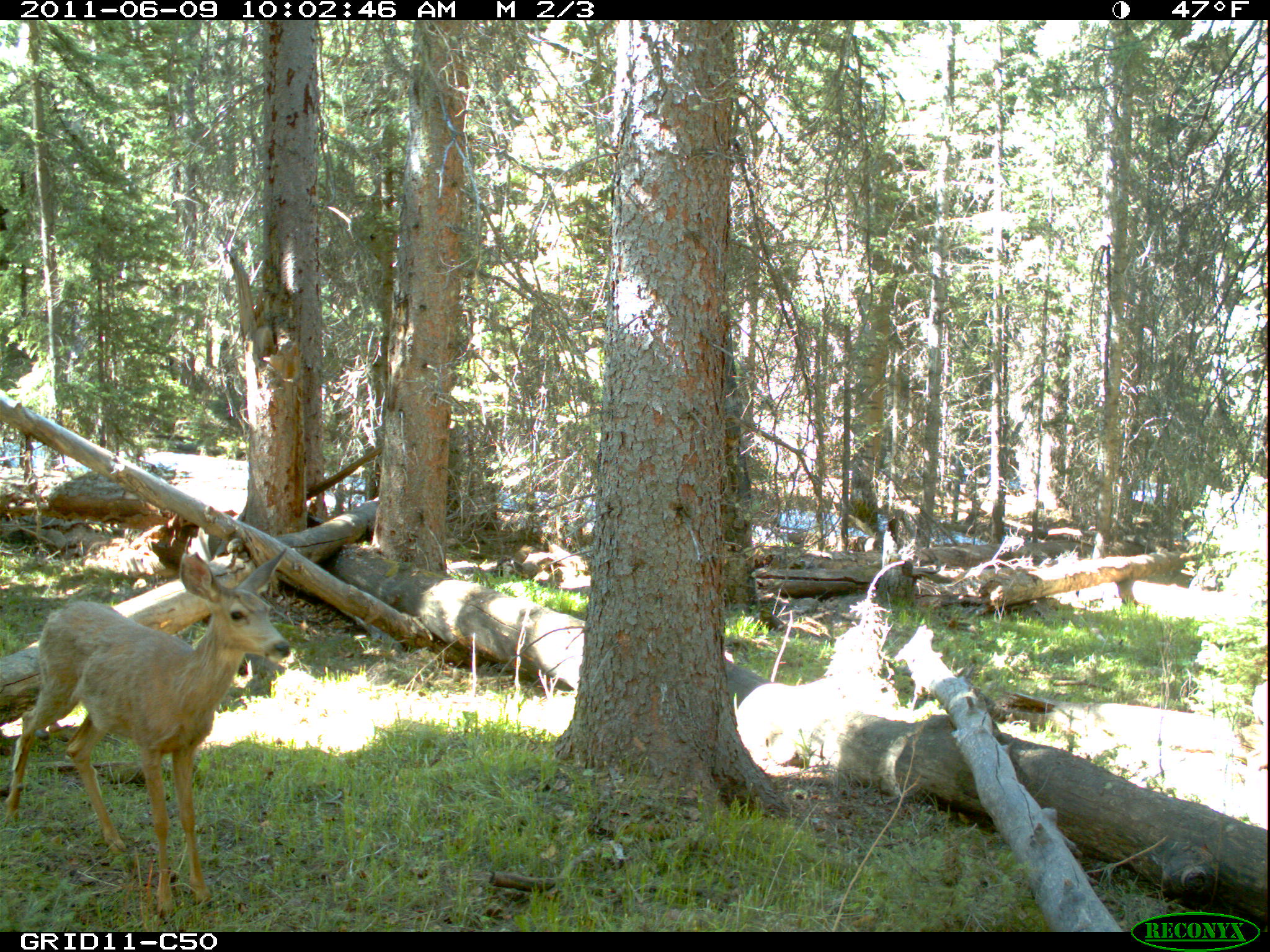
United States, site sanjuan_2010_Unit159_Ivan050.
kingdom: Animalia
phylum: Chordata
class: Mammalia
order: Artiodactyla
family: Cervidae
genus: Odocoileus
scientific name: Odocoileus hemionus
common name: mule deer